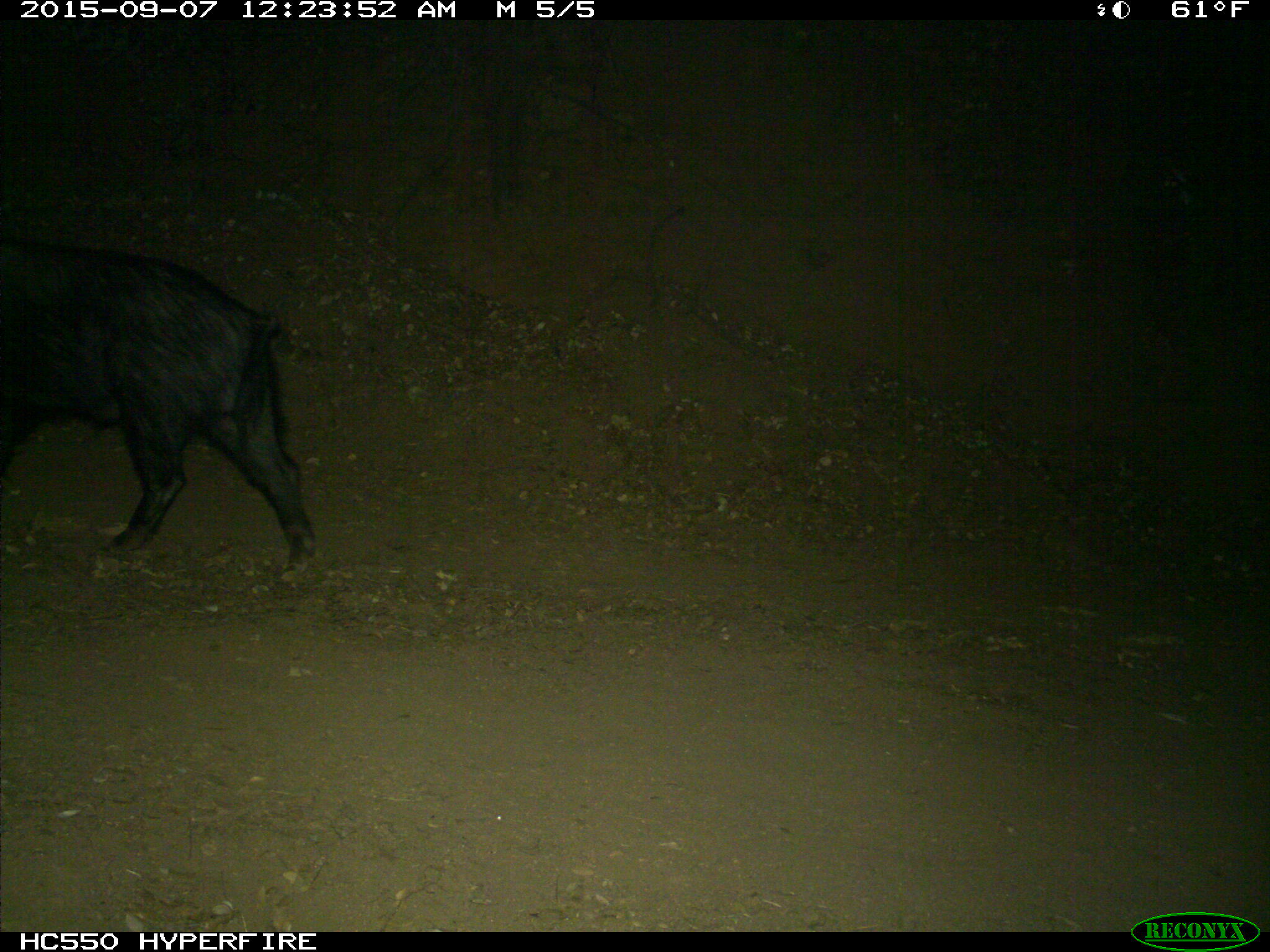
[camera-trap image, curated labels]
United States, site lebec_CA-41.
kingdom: Animalia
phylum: Chordata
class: Mammalia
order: Artiodactyla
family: Suidae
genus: Sus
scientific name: Sus scrofa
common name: wild boar